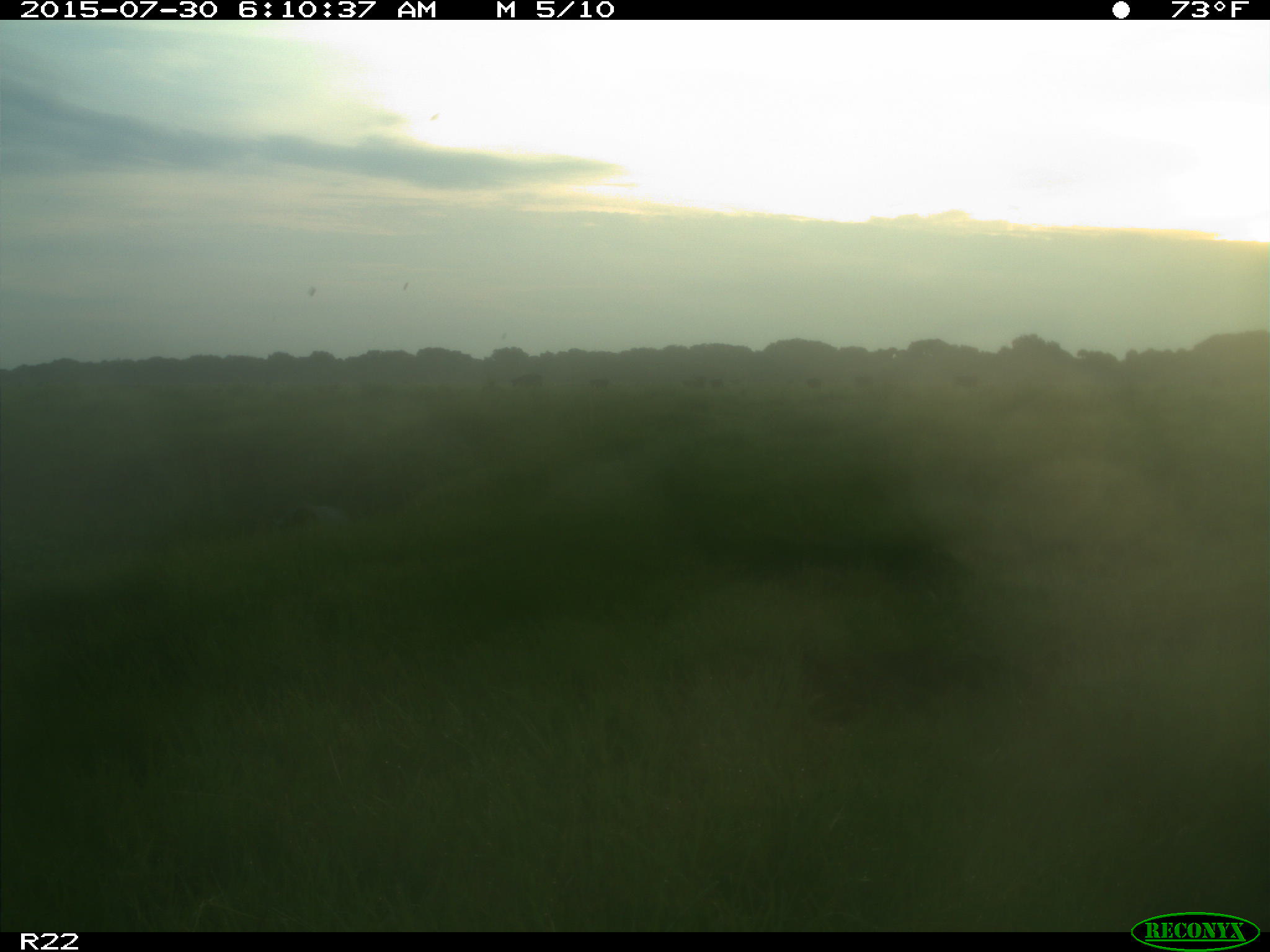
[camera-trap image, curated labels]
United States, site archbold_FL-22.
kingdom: Animalia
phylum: Chordata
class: Mammalia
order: Artiodactyla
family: Bovidae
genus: Bos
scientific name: Bos taurus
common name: domestic cow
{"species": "Bos taurus (domestic cow)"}